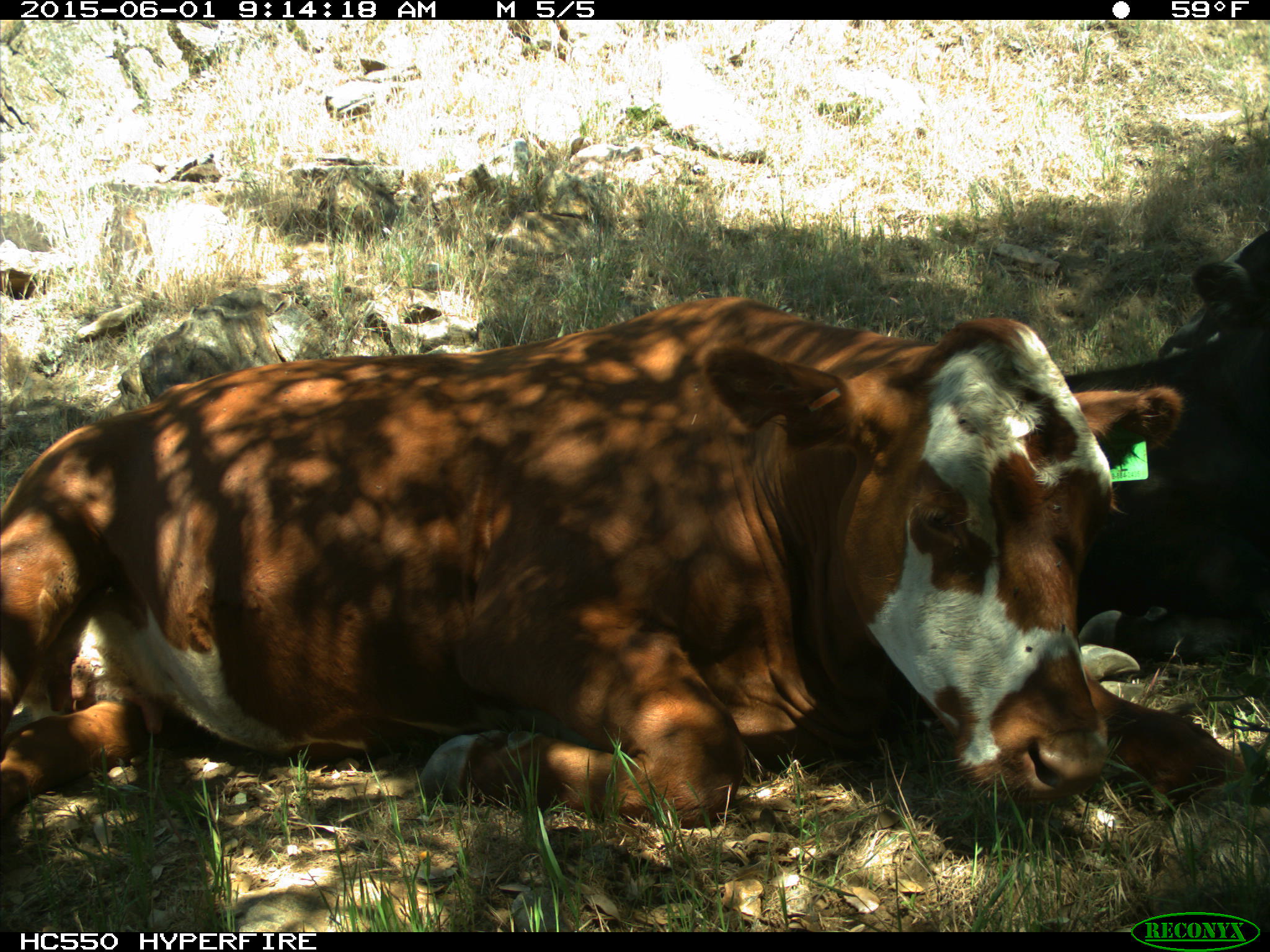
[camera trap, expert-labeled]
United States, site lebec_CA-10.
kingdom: Animalia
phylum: Chordata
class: Mammalia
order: Artiodactyla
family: Bovidae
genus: Bos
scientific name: Bos taurus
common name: domestic cow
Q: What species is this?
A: Bos taurus (domestic cow).